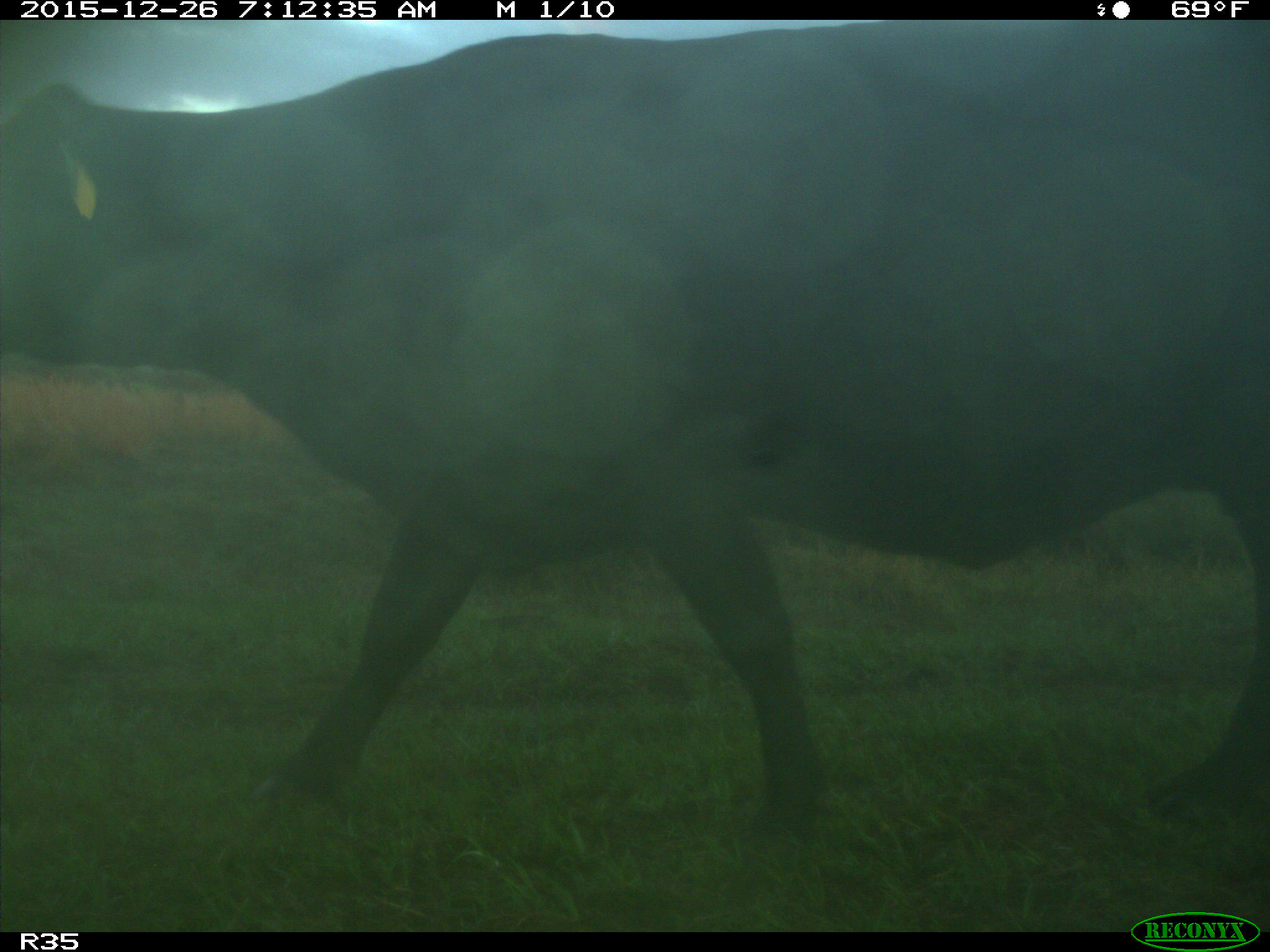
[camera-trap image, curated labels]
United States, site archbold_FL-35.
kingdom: Animalia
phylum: Chordata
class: Mammalia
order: Artiodactyla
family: Bovidae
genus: Bos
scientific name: Bos taurus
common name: domestic cow